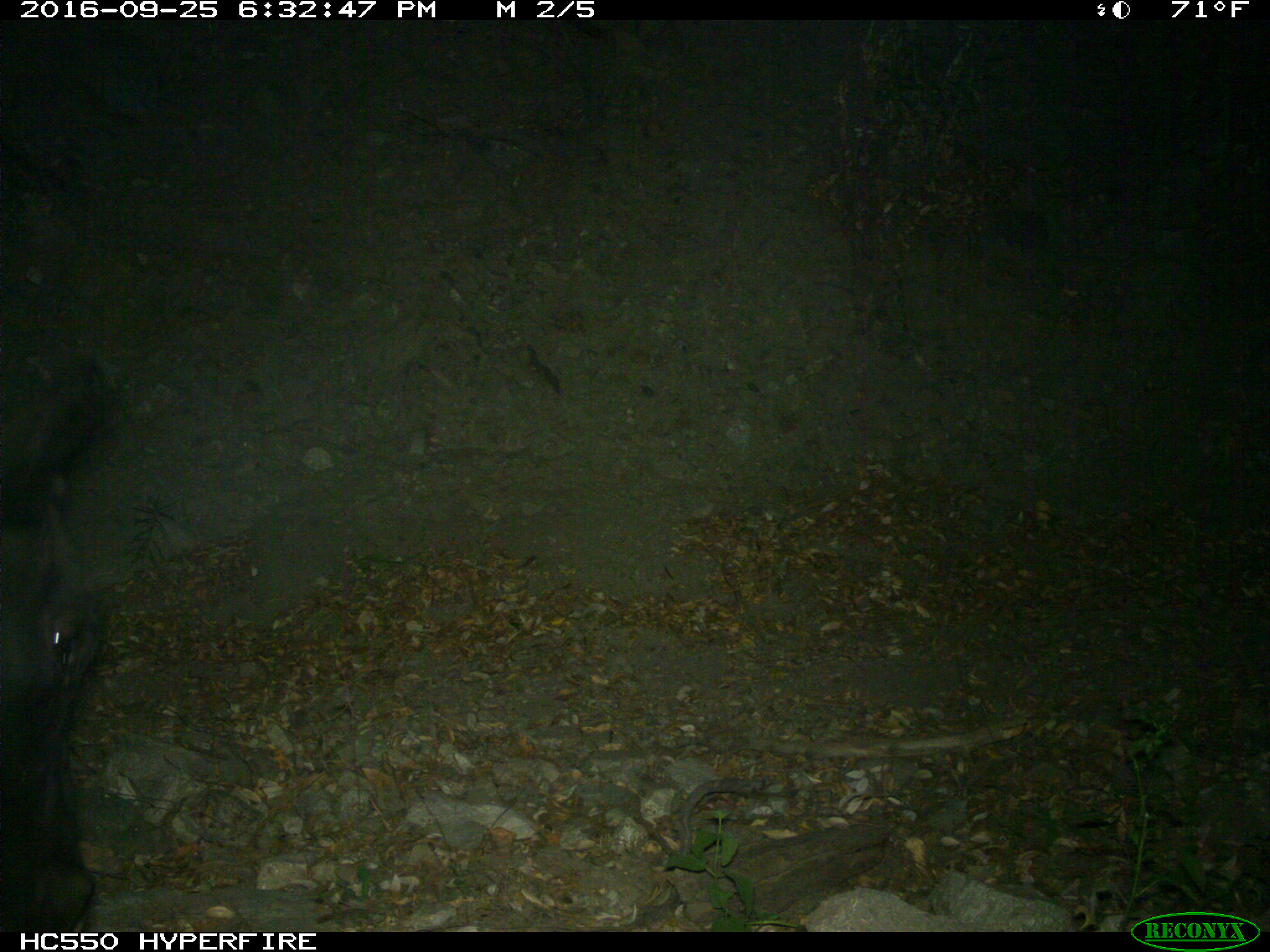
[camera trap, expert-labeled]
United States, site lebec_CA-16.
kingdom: Animalia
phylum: Chordata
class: Mammalia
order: Artiodactyla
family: Bovidae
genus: Bos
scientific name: Bos taurus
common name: domestic cow